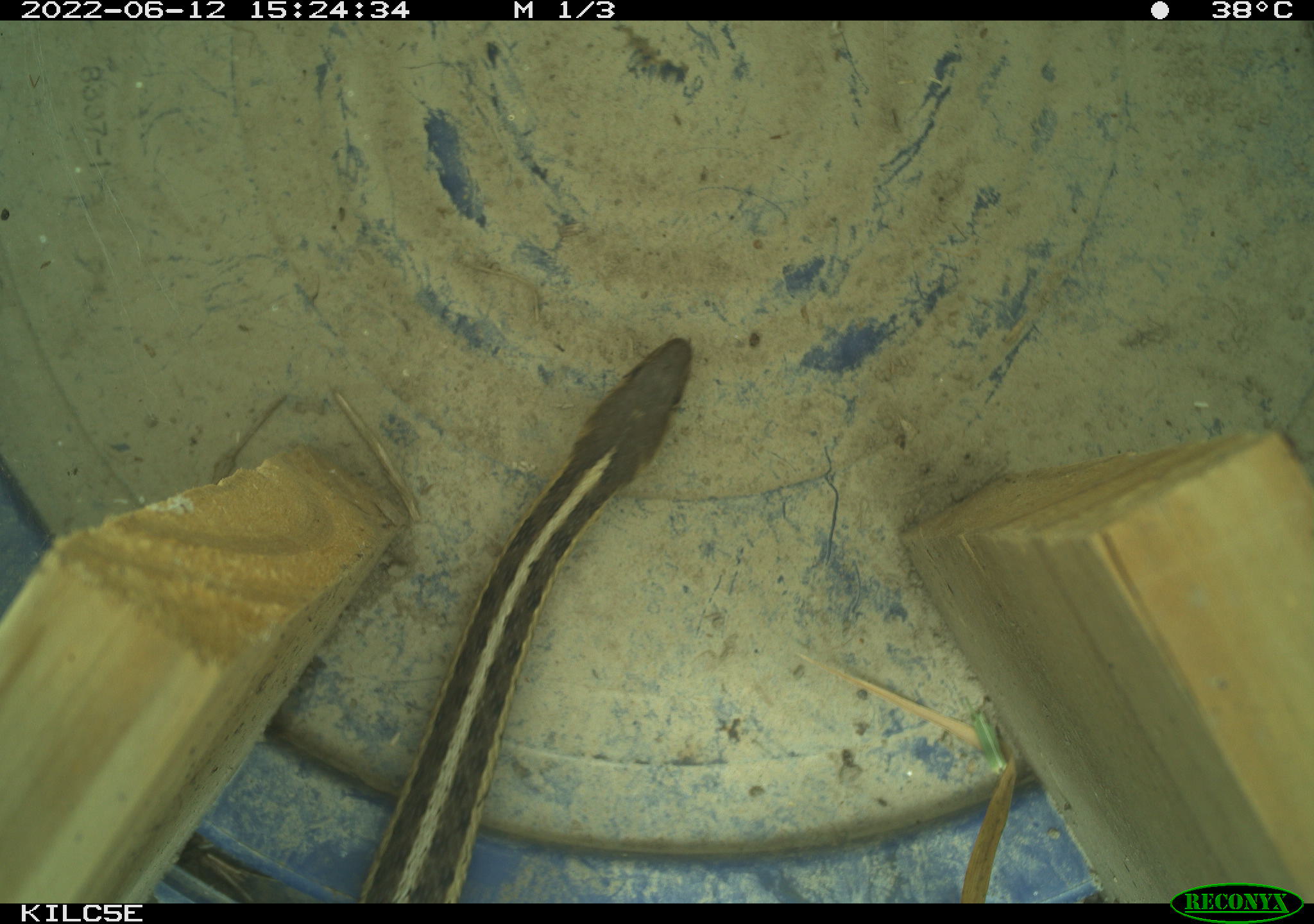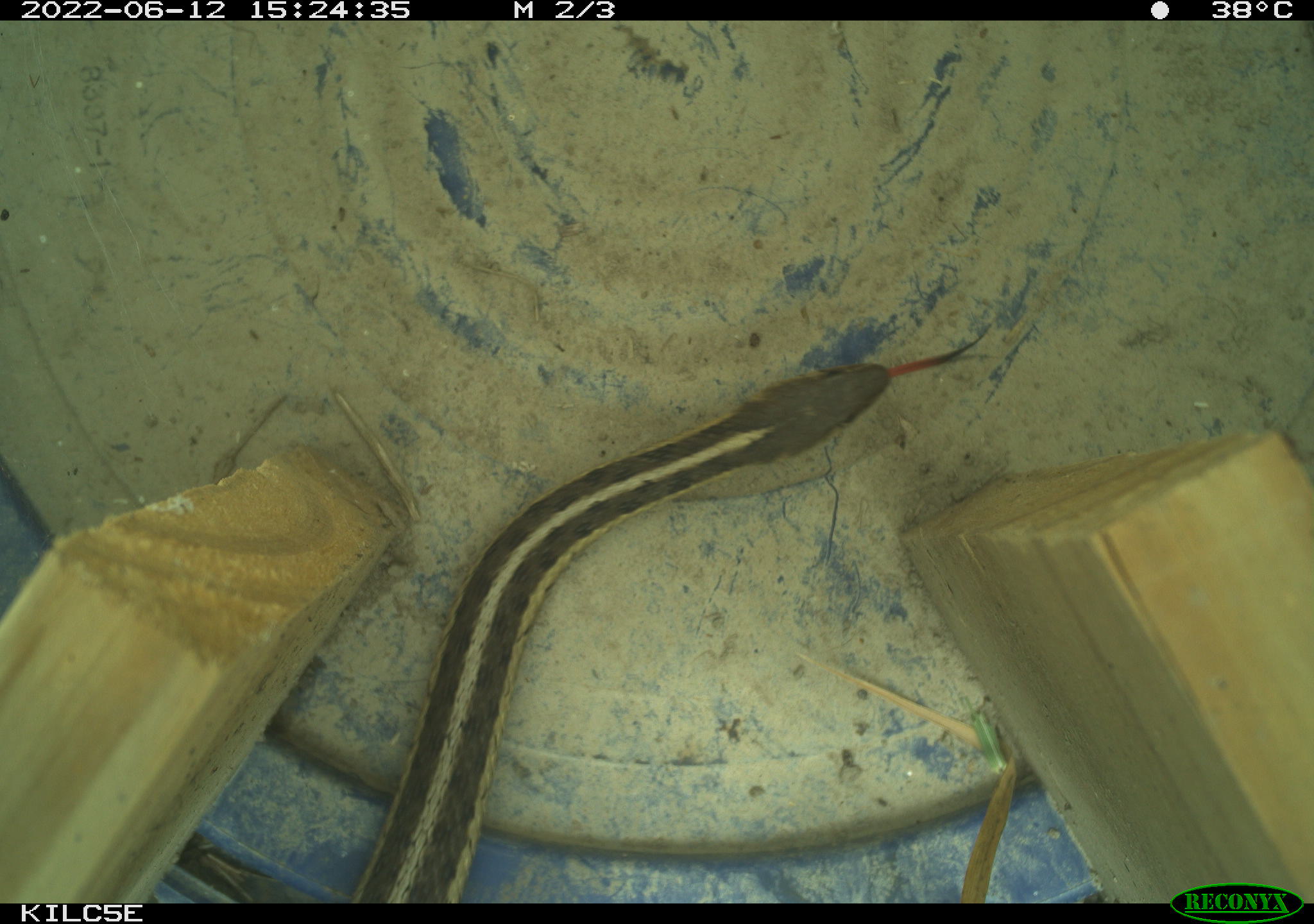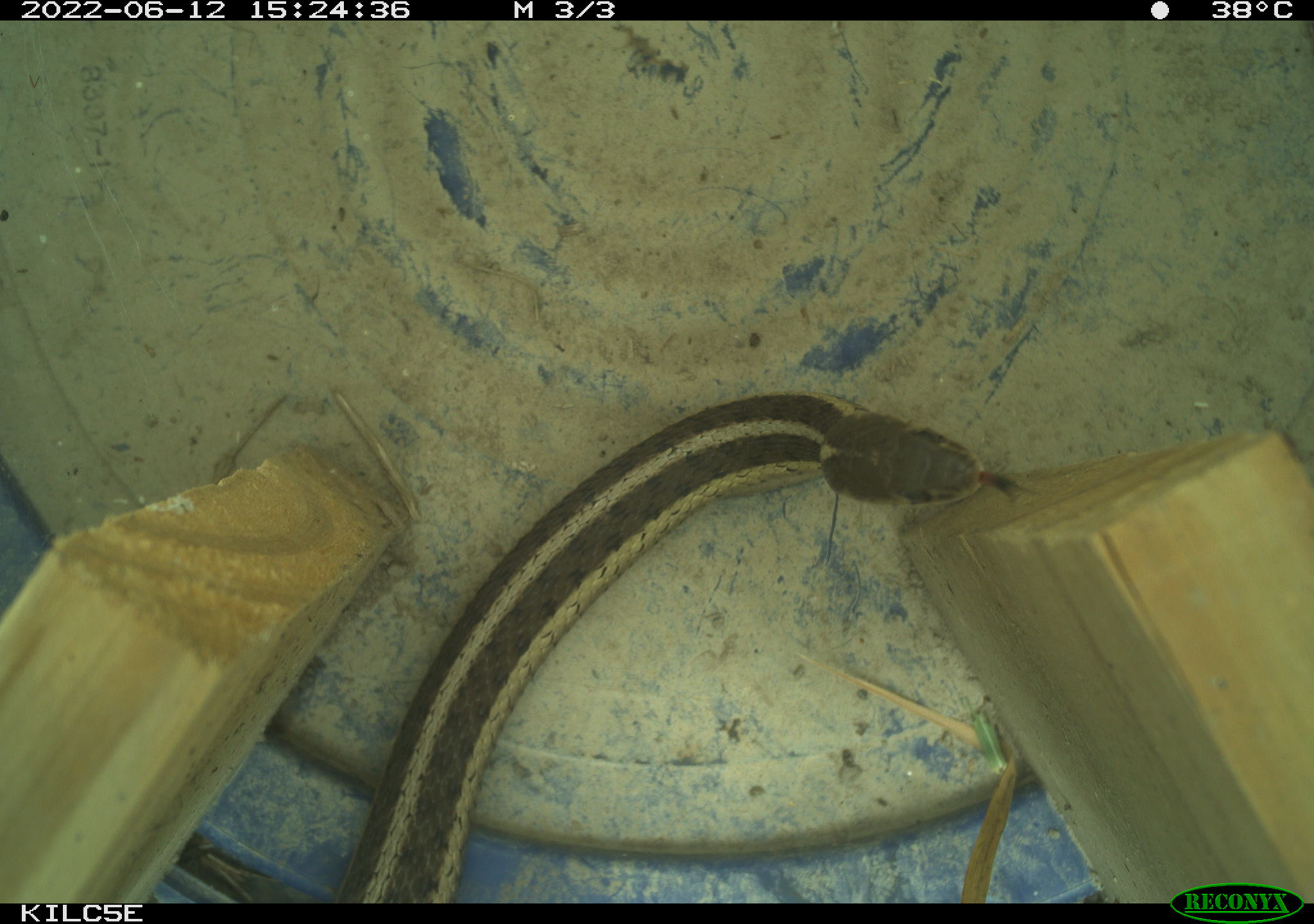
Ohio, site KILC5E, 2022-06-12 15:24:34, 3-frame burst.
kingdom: Animalia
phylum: Chordata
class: Reptilia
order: Squamata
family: Colubridae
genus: Thamnophis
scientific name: Thamnophis sirtalis sirtalis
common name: eastern gartersnake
Eastern gartersnake (Thamnophis sirtalis sirtalis).